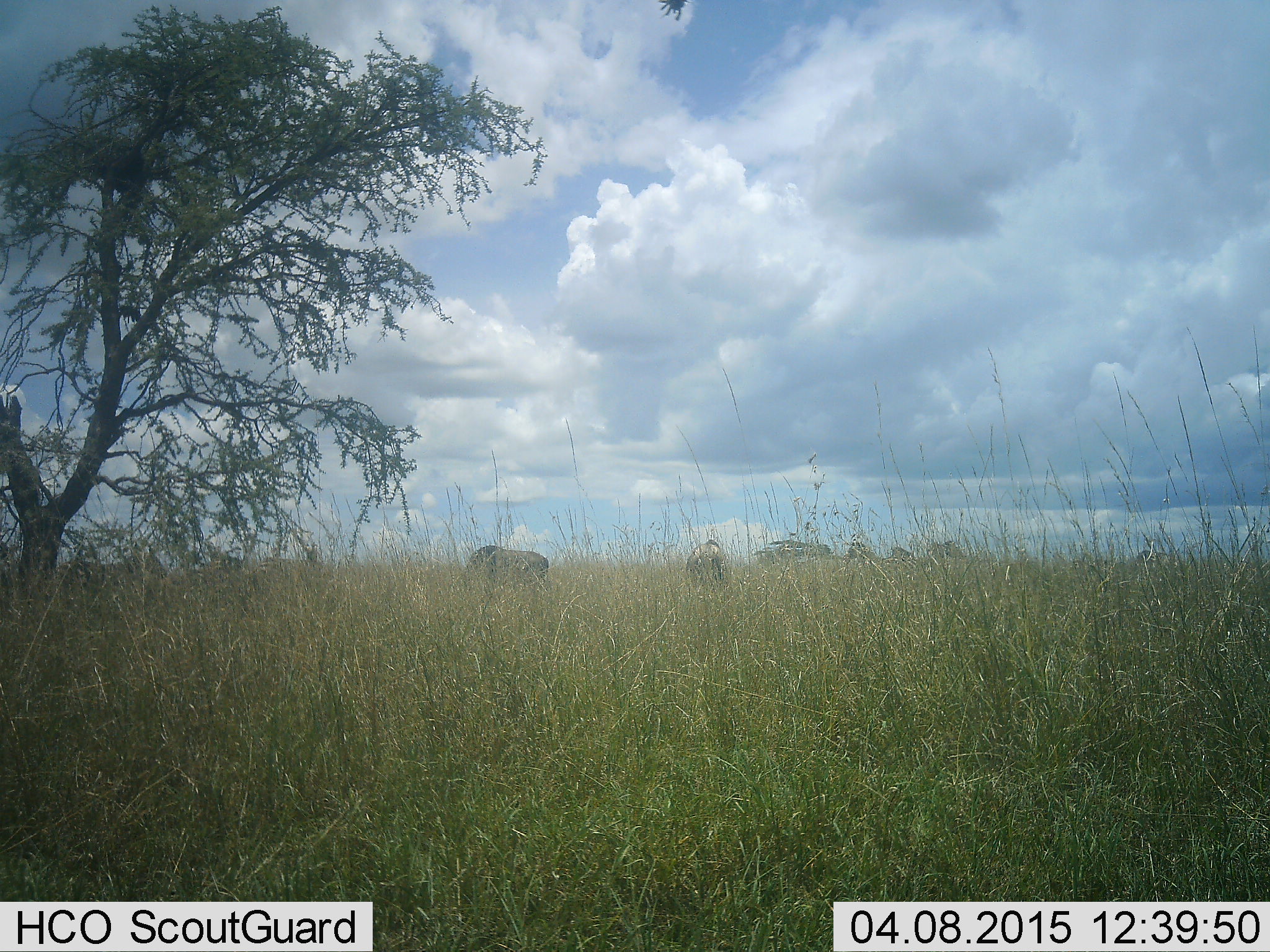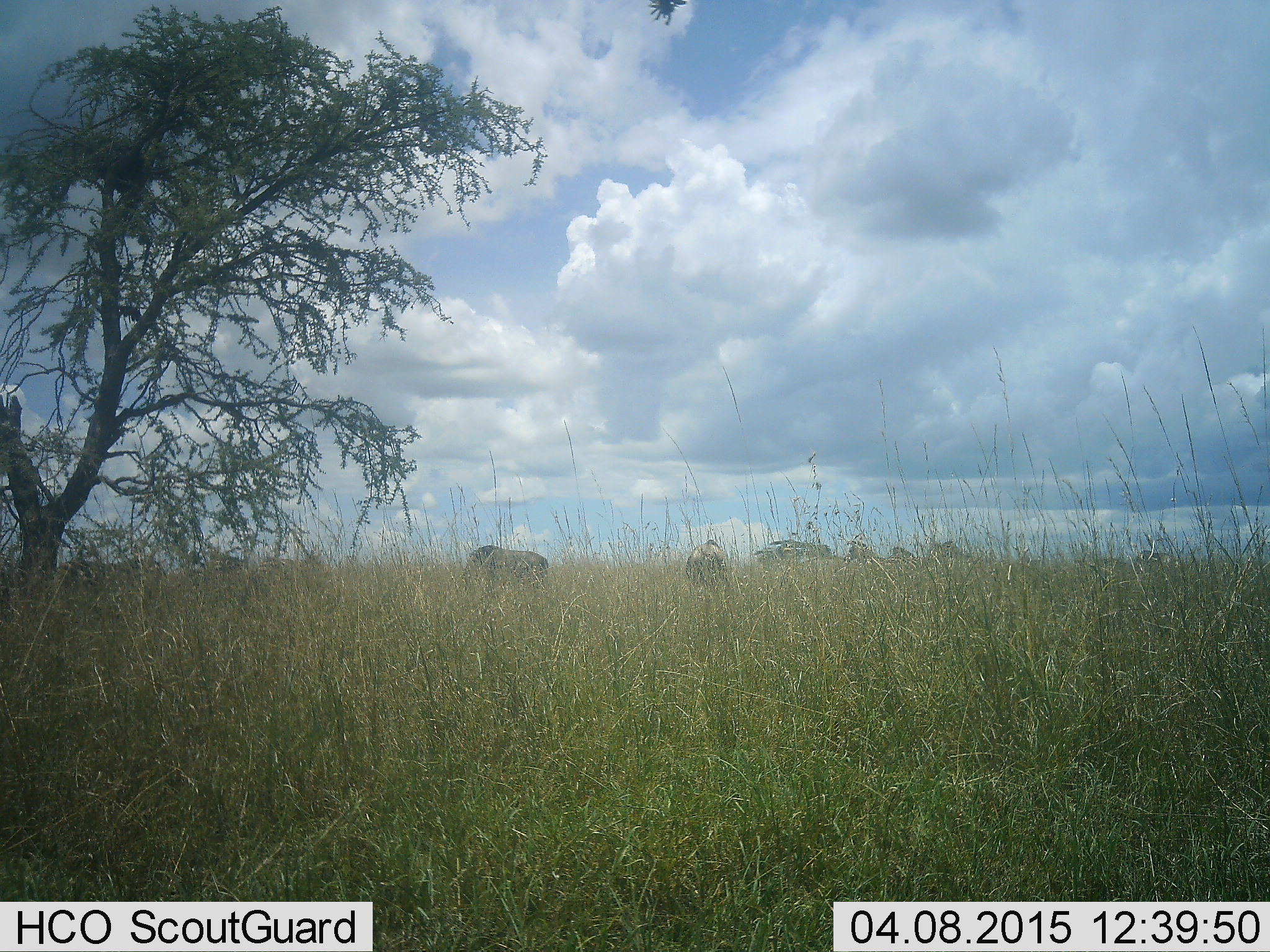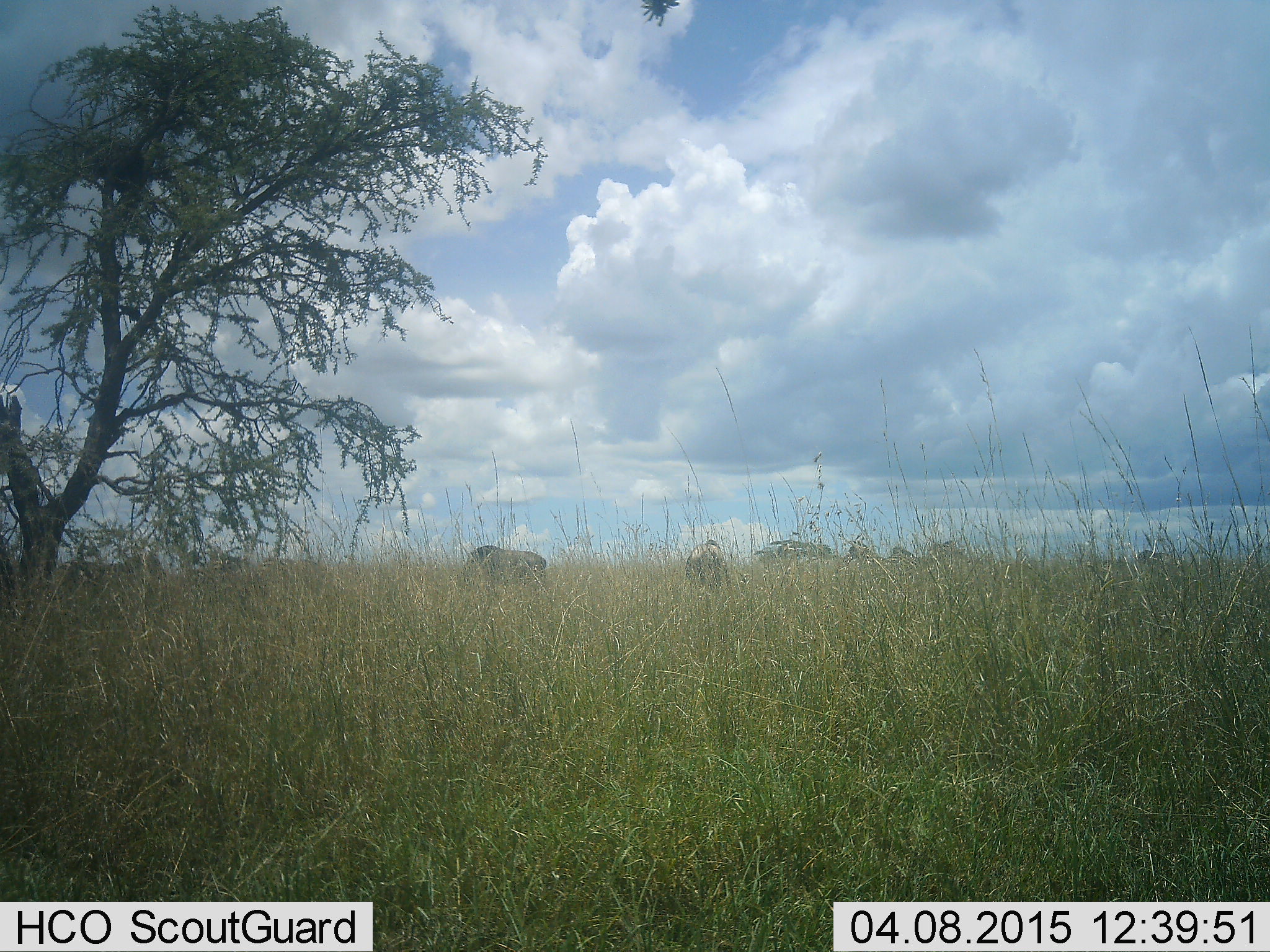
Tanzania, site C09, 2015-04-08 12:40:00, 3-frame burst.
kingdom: Animalia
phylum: Chordata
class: Mammalia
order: Artiodactyla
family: Bovidae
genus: Connochaetes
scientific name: Connochaetes taurinus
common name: blue wildebeest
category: wildebeest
Wildebeest (blue wildebeest) (Connochaetes taurinus), count 5. Behavior (volunteer vote fractions): standing 73%, resting 0%, moving 0%, interacting 0%. Young present (vote fraction): 0%. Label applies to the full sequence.